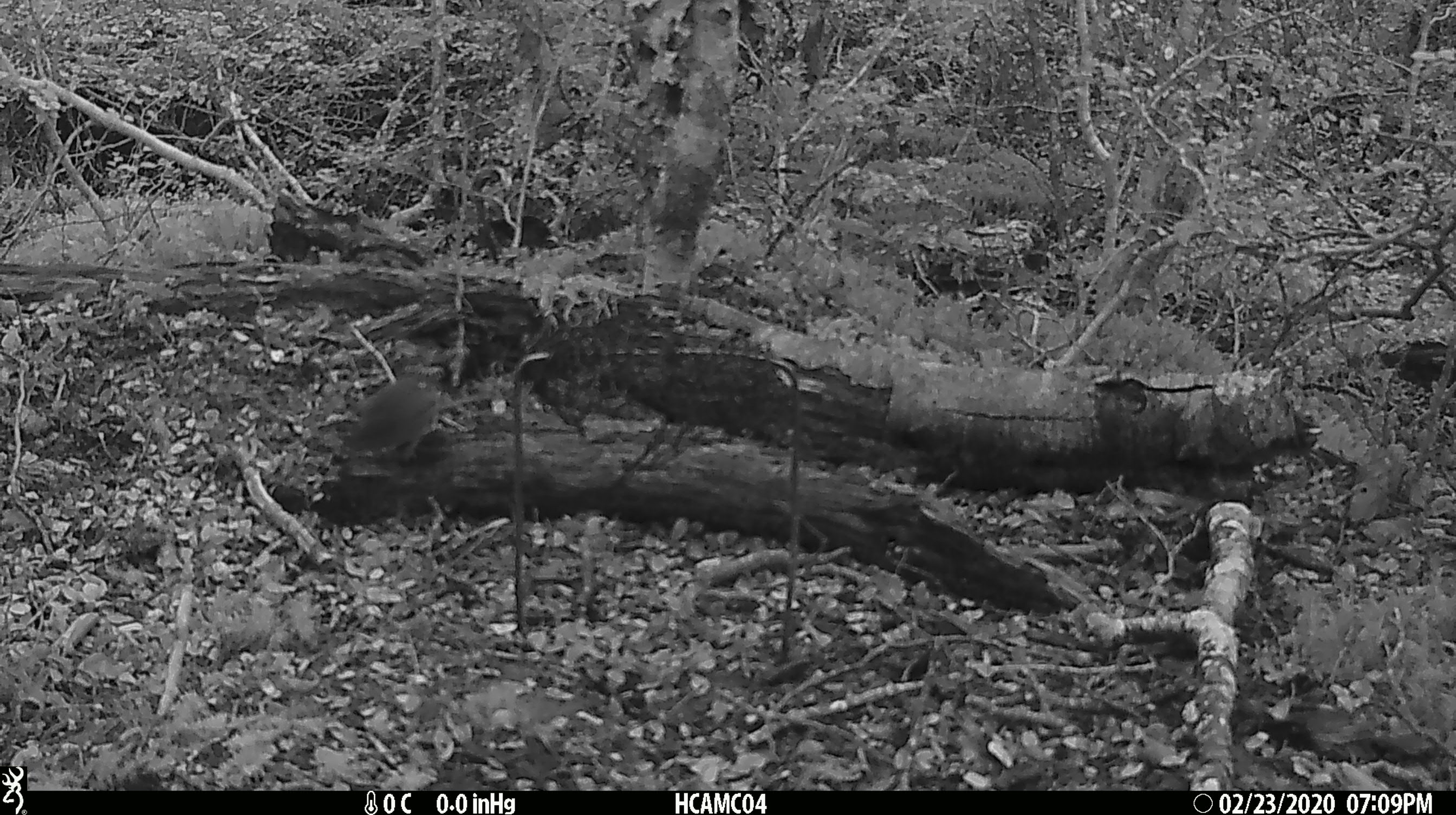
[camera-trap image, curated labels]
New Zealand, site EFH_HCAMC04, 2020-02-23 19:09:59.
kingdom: Animalia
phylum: Chordata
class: Mammalia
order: Rodentia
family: Muridae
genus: Mus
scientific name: Mus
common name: mouse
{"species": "mouse (Mus)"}